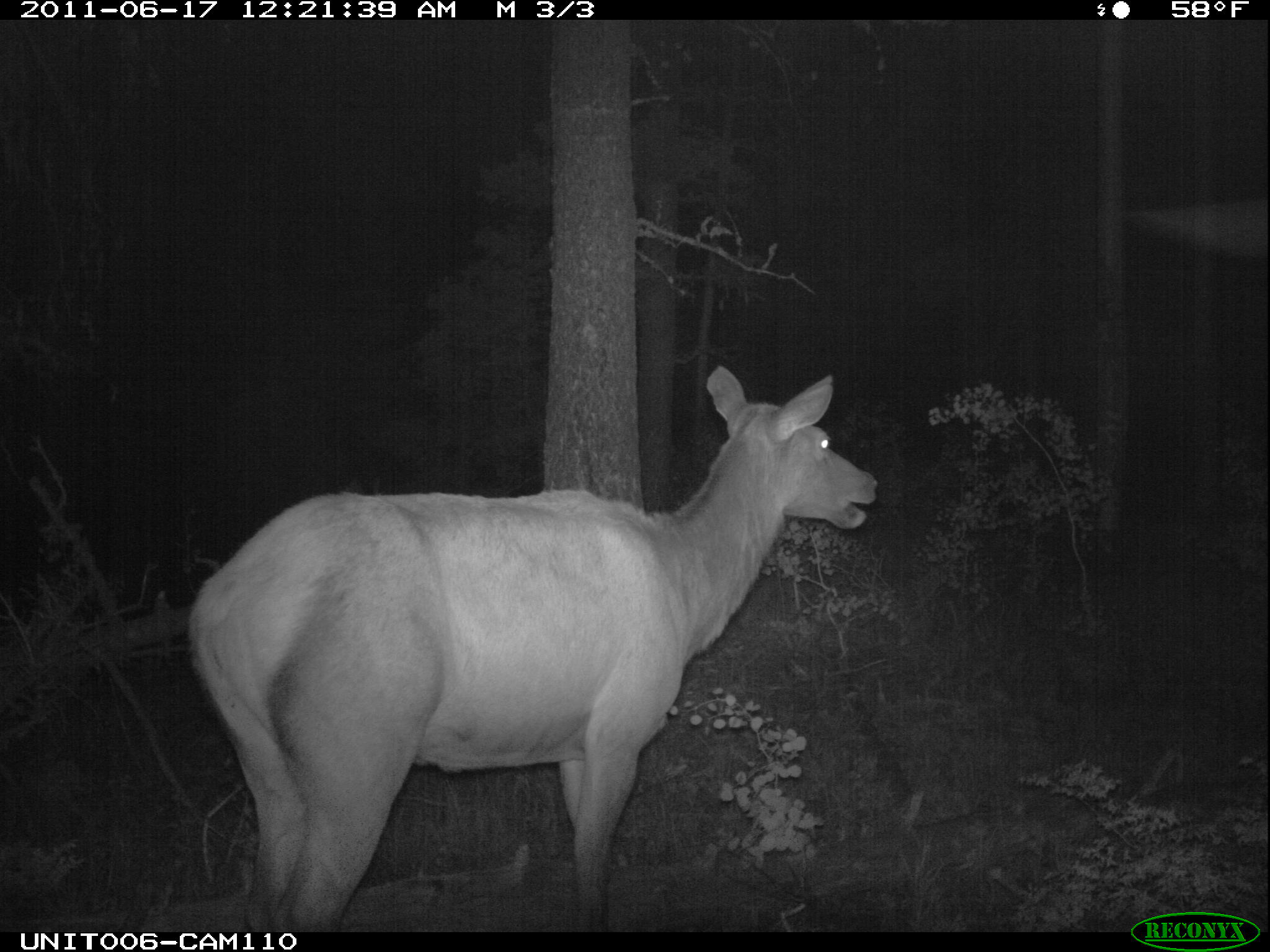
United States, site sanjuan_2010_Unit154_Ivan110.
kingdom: Animalia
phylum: Chordata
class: Mammalia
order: Artiodactyla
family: Cervidae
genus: Cervus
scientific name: Cervus elaphus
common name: red deer